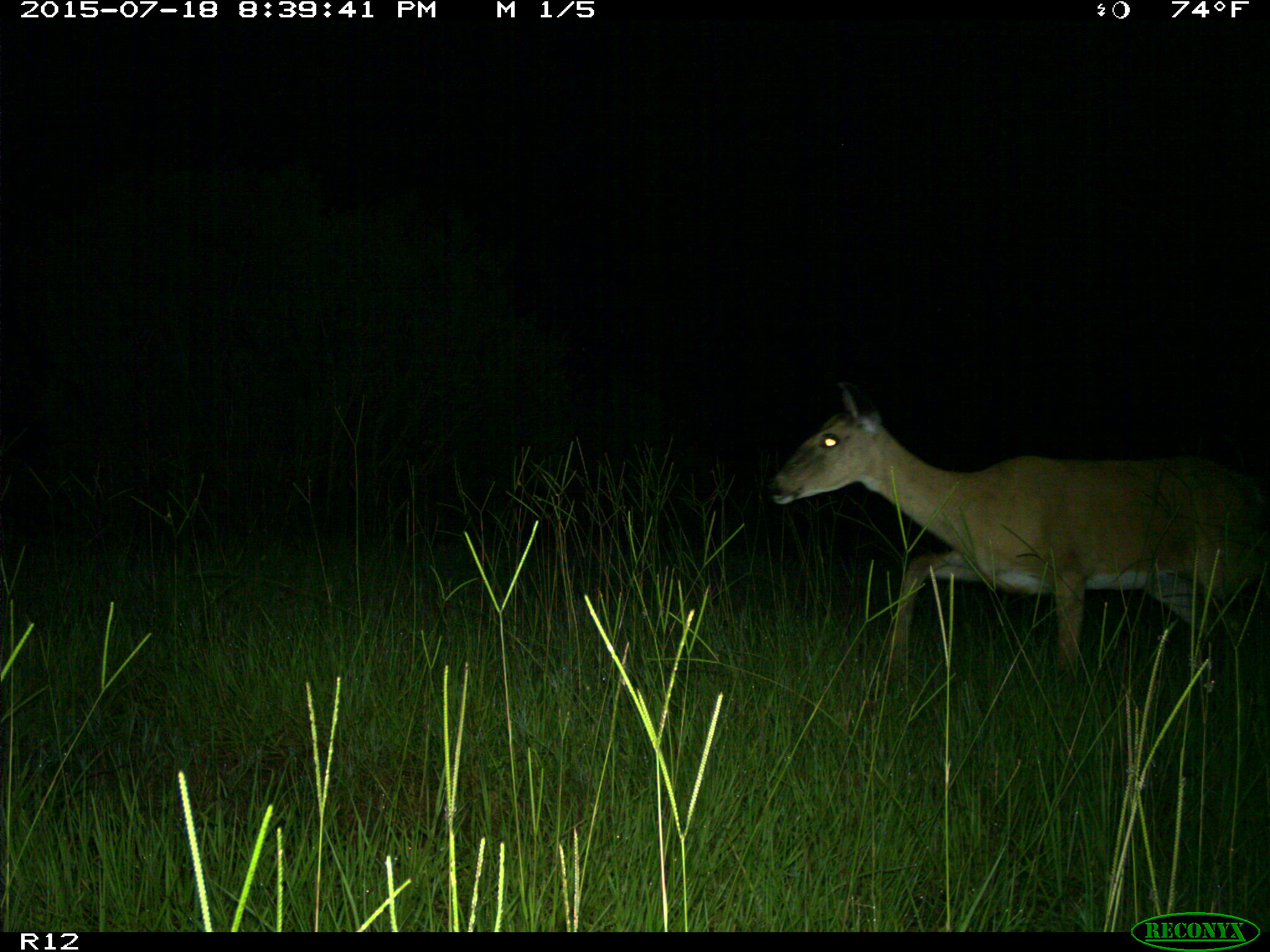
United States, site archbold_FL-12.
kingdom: Animalia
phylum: Chordata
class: Mammalia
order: Artiodactyla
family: Cervidae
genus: Odocoileus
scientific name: Odocoileus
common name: deer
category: unidentified deer